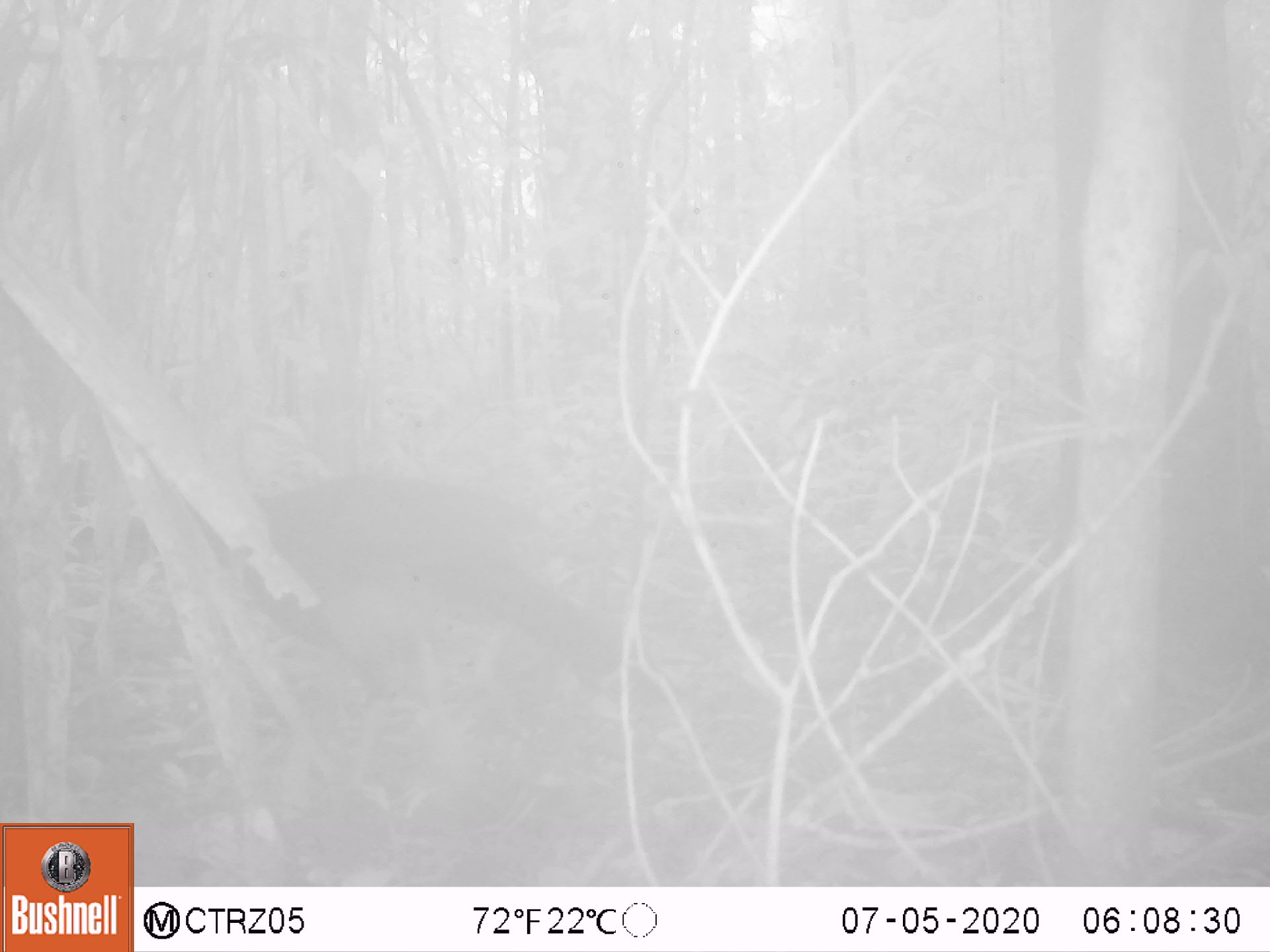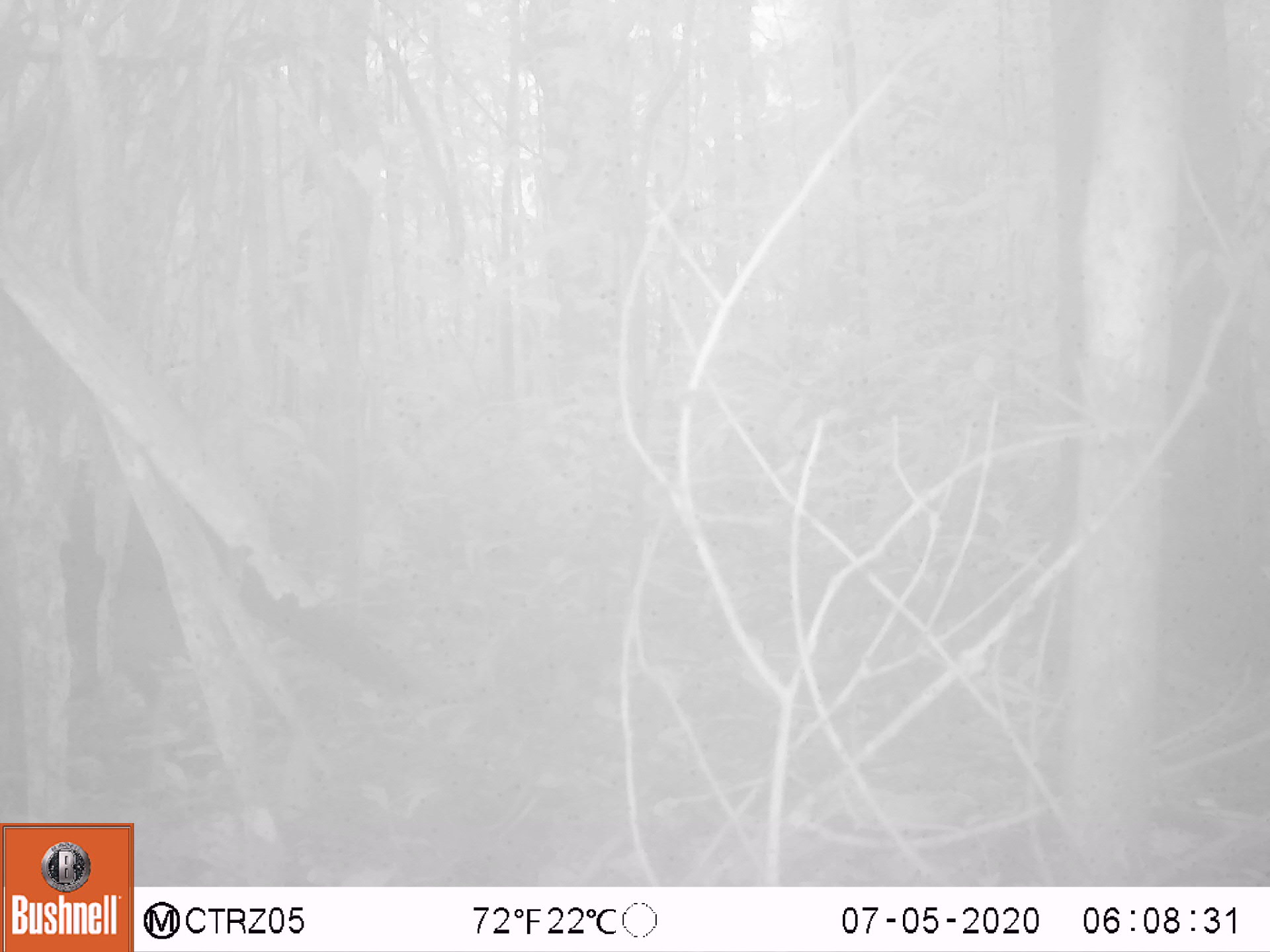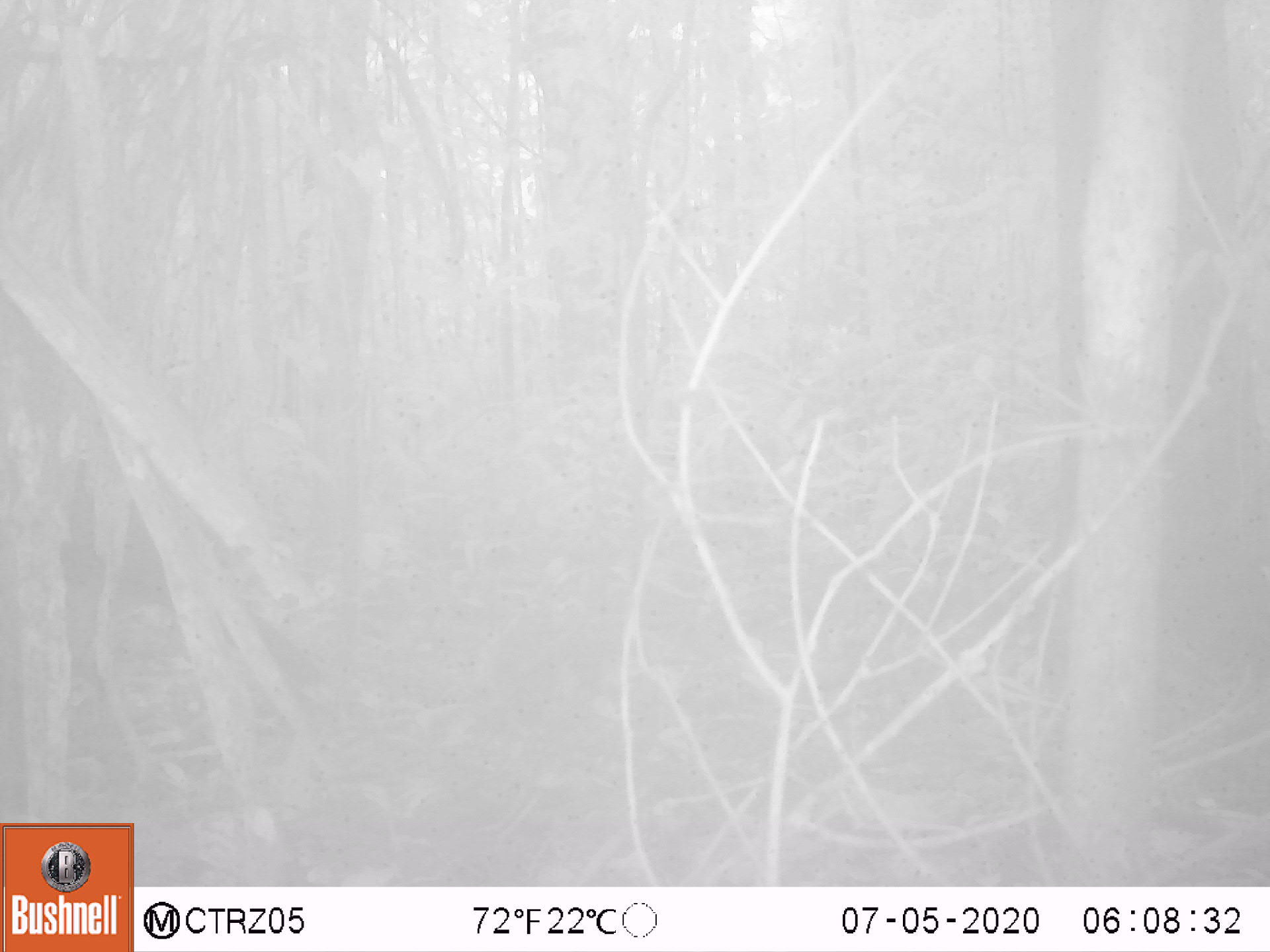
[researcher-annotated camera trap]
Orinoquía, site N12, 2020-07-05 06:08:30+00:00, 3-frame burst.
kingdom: Animalia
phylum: Chordata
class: Aves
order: Galliformes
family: Cracidae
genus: Mitu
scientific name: Mitu salvini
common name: salvin's currasow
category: salvins curassow